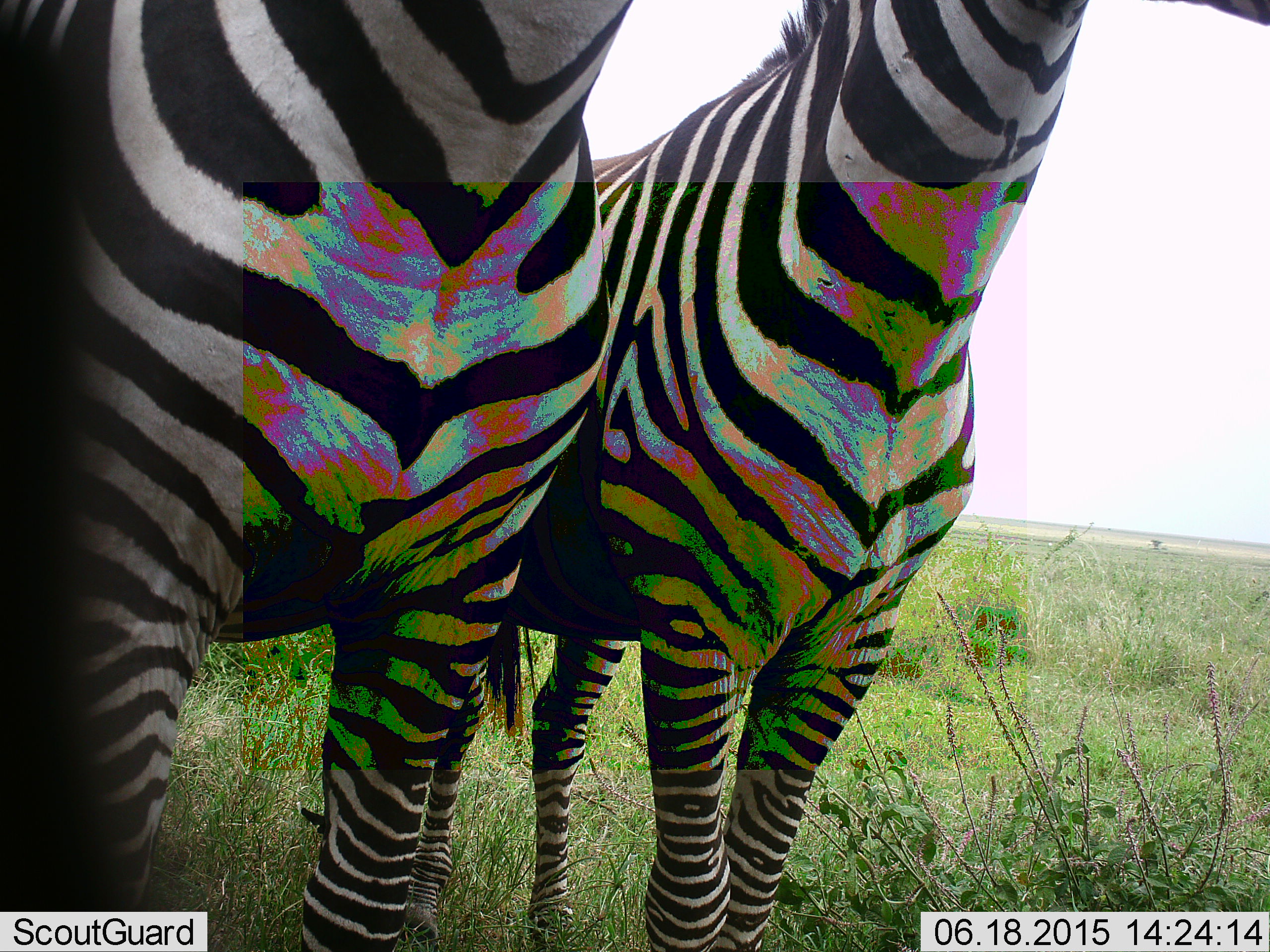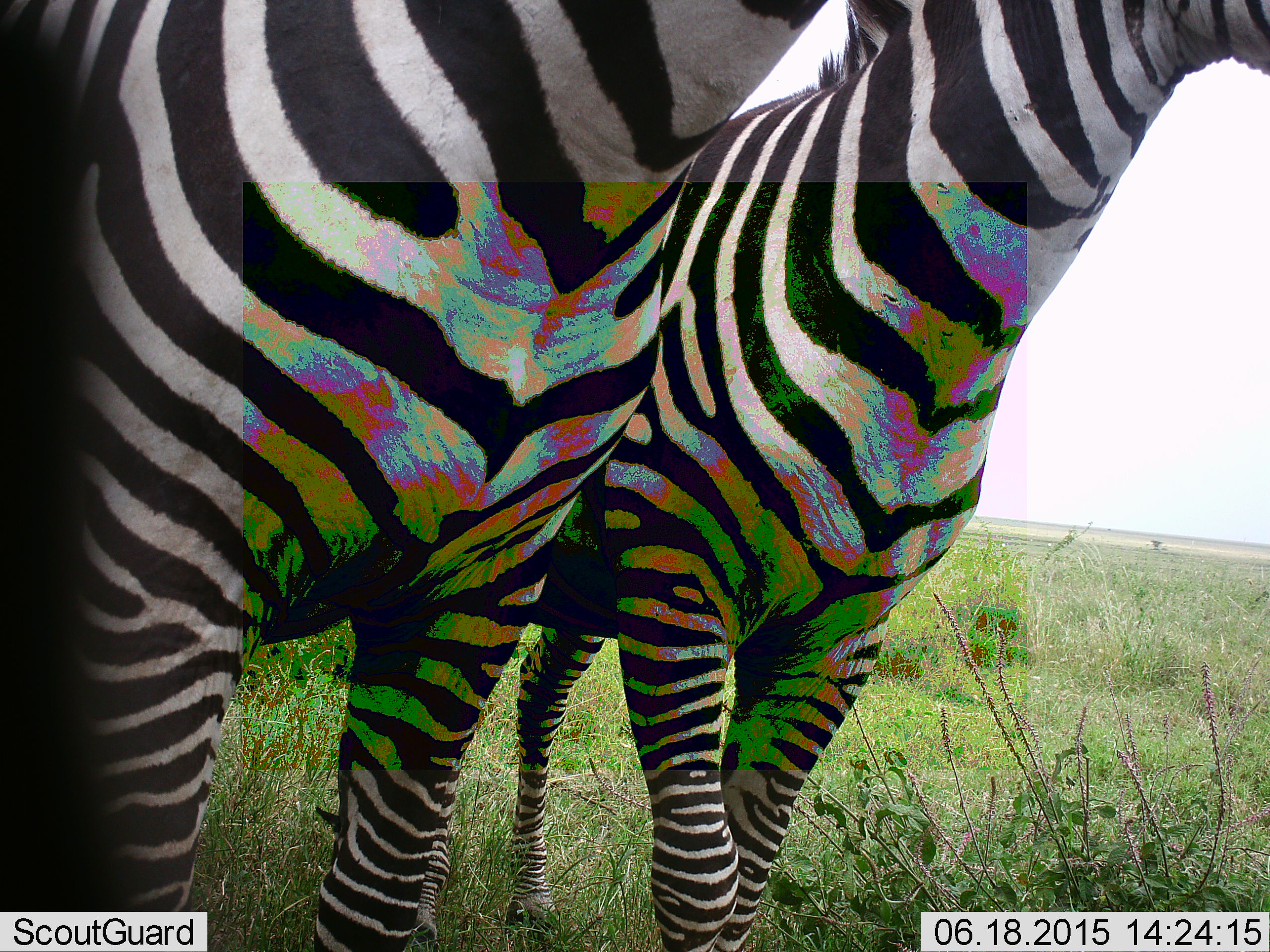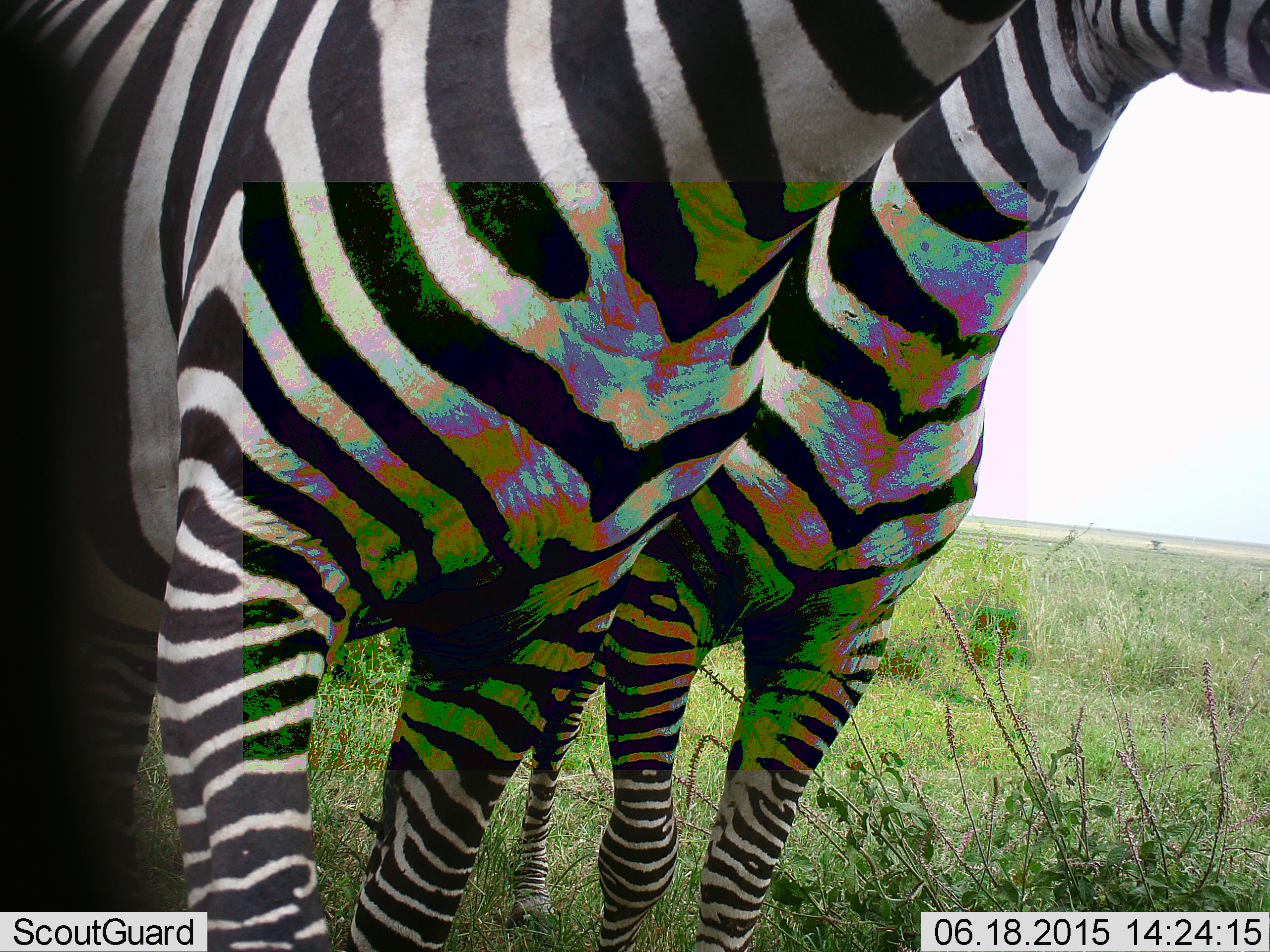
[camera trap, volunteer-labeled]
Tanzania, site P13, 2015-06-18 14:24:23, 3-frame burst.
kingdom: Animalia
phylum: Chordata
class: Mammalia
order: Perissodactyla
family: Equidae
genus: Equus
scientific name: Equus quagga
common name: plains zebra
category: zebra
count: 2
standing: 70%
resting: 0%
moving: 30%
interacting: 10%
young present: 10%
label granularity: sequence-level